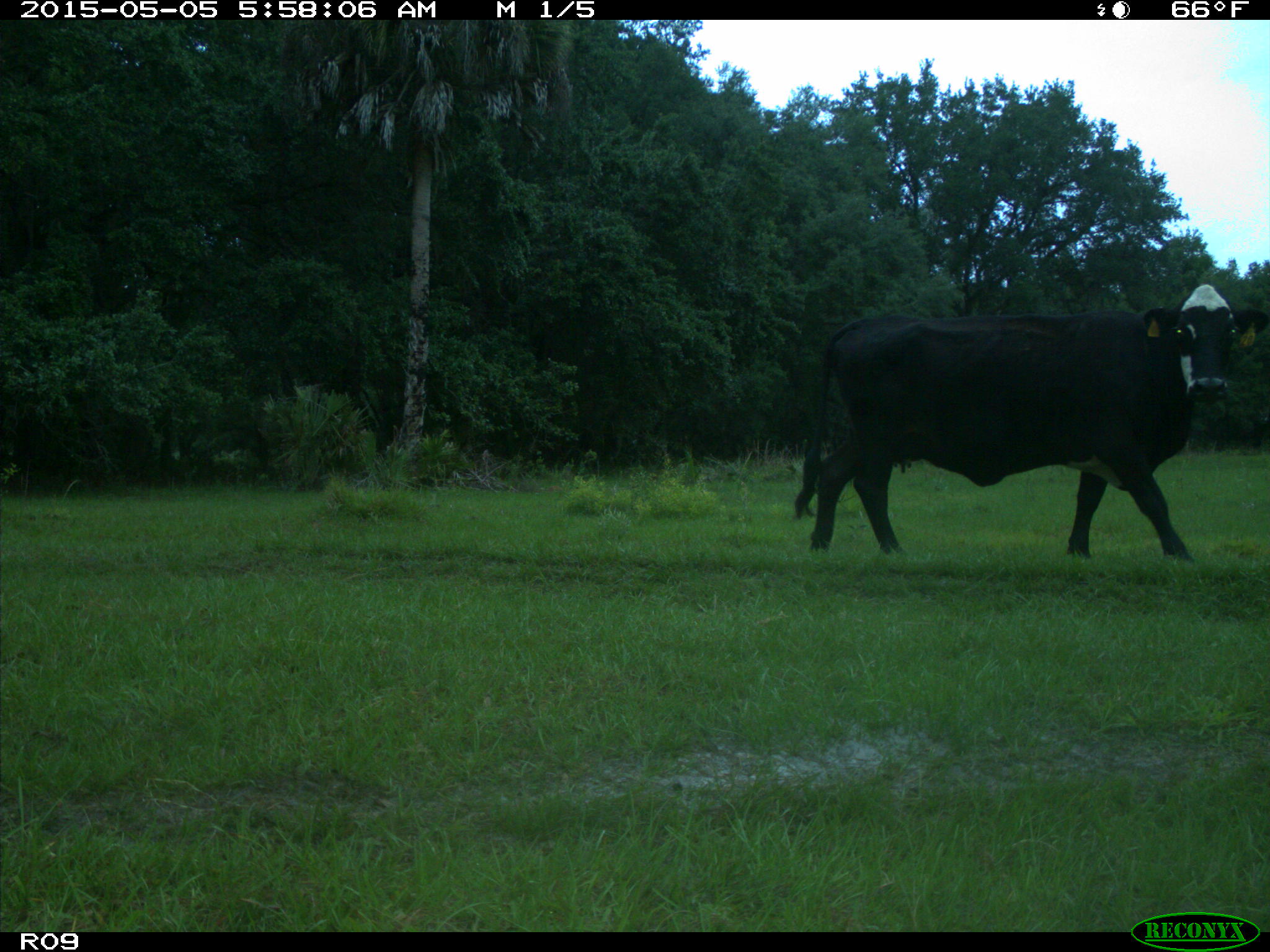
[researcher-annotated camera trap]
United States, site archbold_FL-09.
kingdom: Animalia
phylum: Chordata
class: Mammalia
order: Artiodactyla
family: Bovidae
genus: Bos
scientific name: Bos taurus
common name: domestic cow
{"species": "Bos taurus (domestic cow)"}